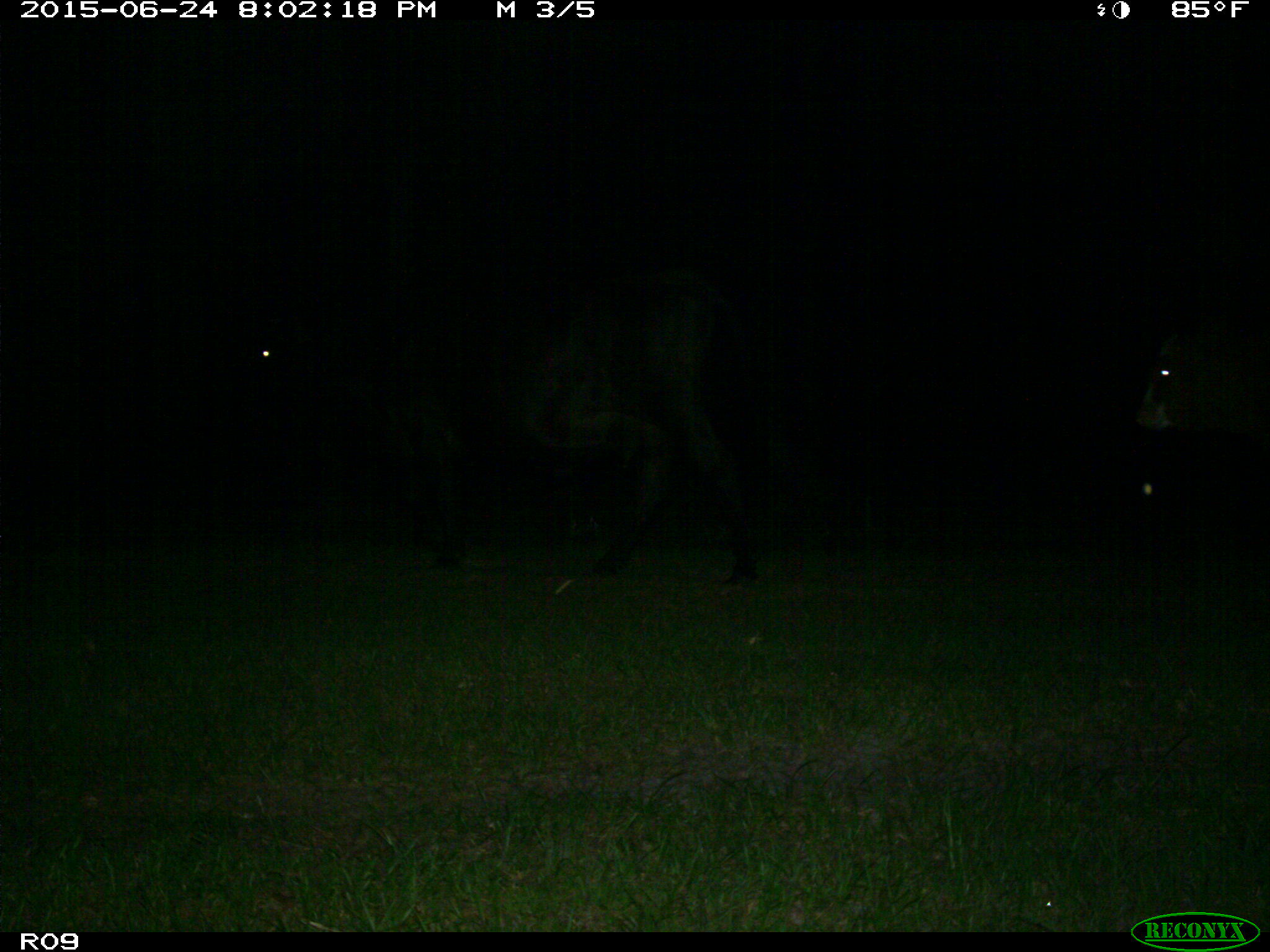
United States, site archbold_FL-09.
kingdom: Animalia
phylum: Chordata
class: Mammalia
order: Artiodactyla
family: Bovidae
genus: Bos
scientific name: Bos taurus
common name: domestic cow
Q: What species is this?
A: Bos taurus (domestic cow).